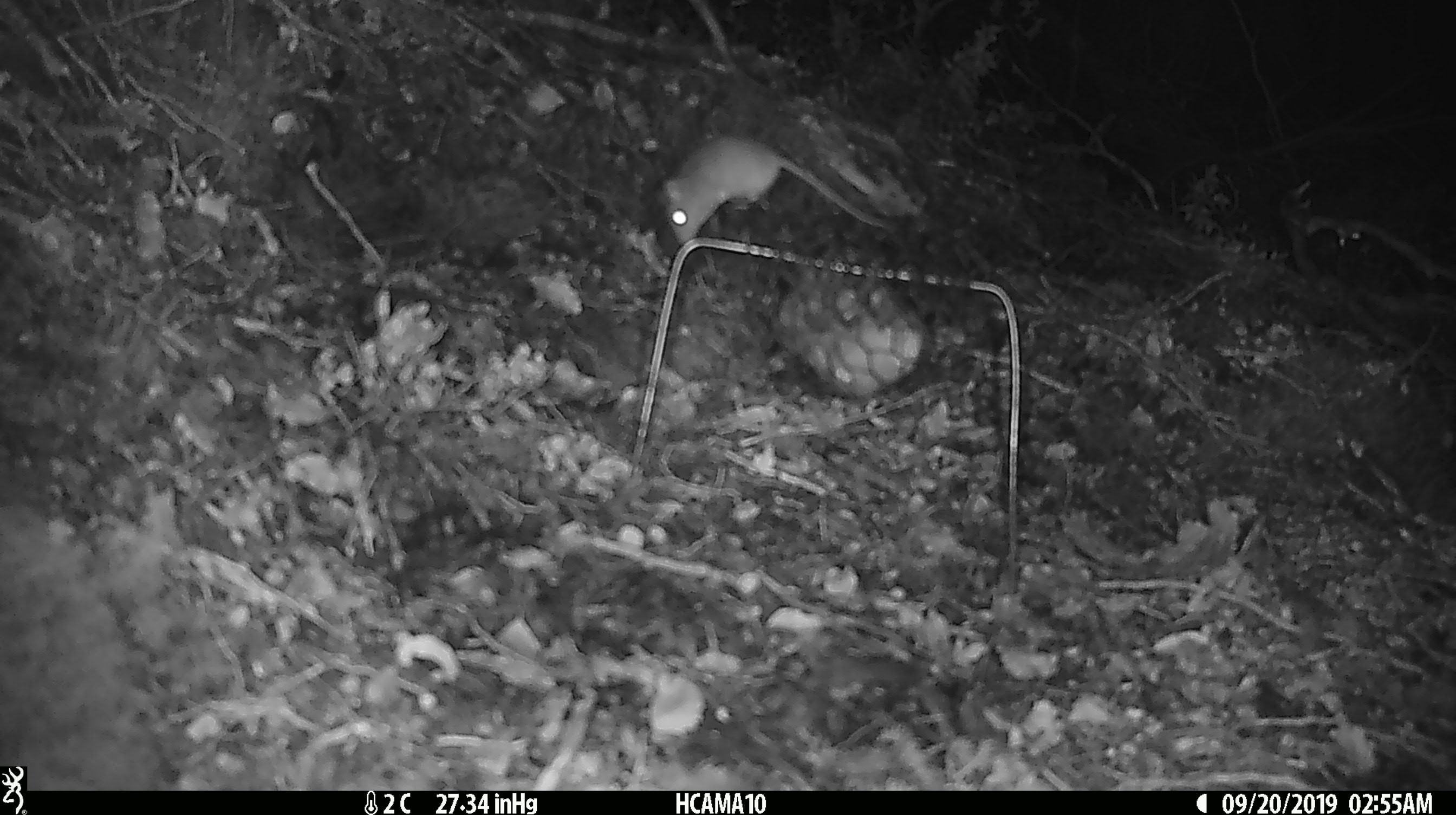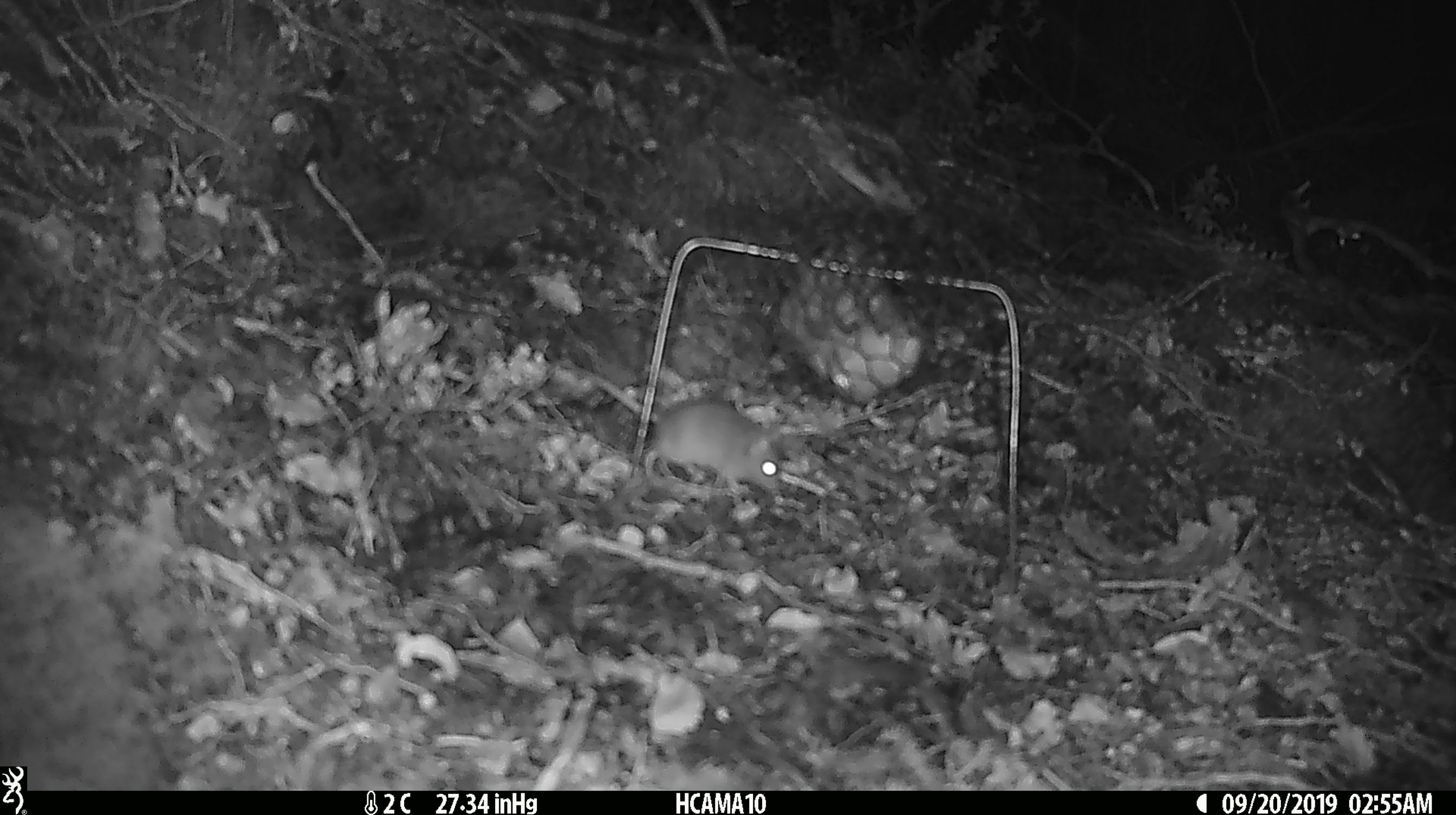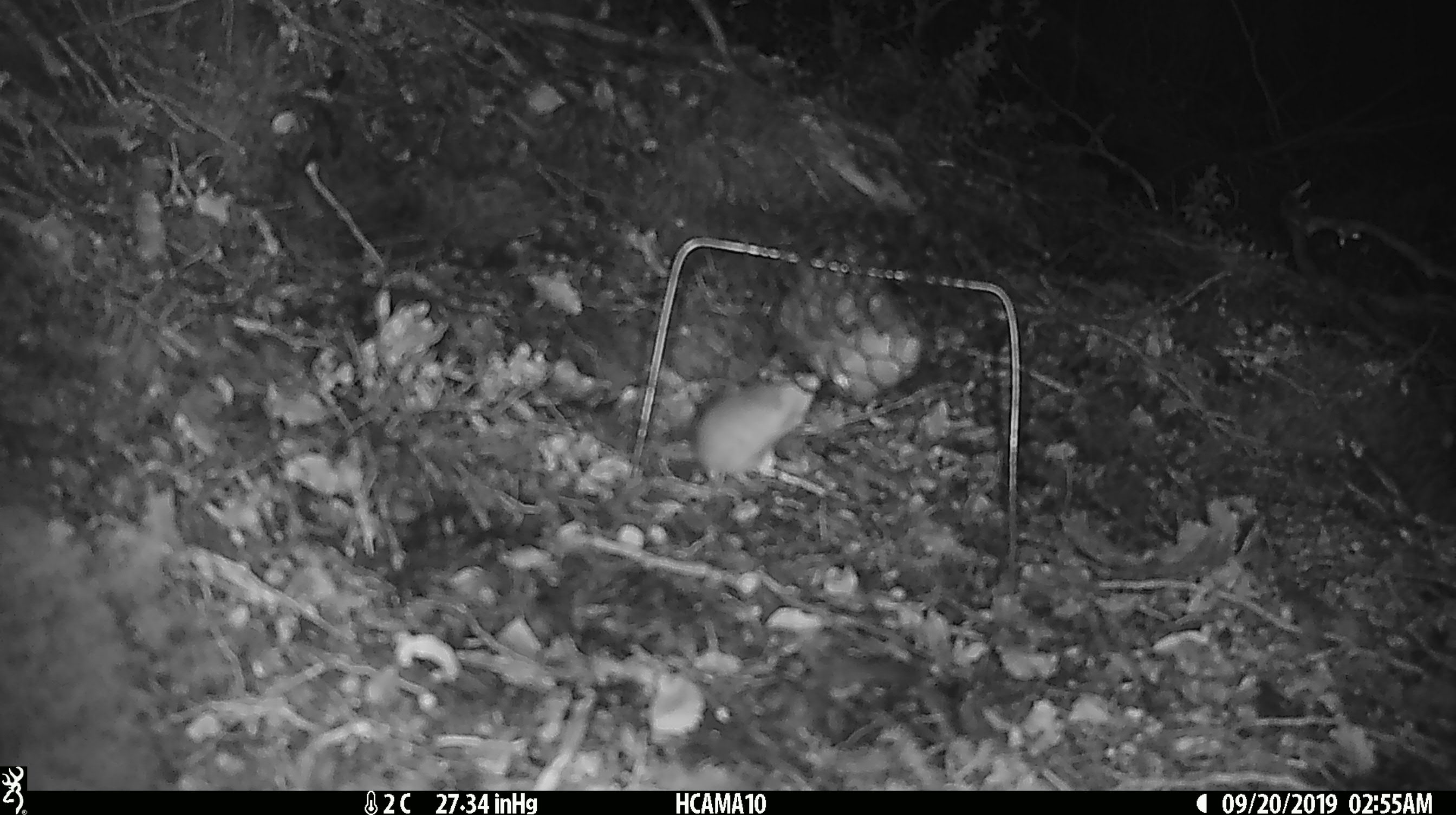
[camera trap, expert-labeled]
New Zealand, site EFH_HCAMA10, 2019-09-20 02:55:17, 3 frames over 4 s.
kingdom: Animalia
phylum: Chordata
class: Mammalia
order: Rodentia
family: Muridae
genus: Mus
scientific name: Mus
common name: mouse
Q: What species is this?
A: Mouse (Mus).